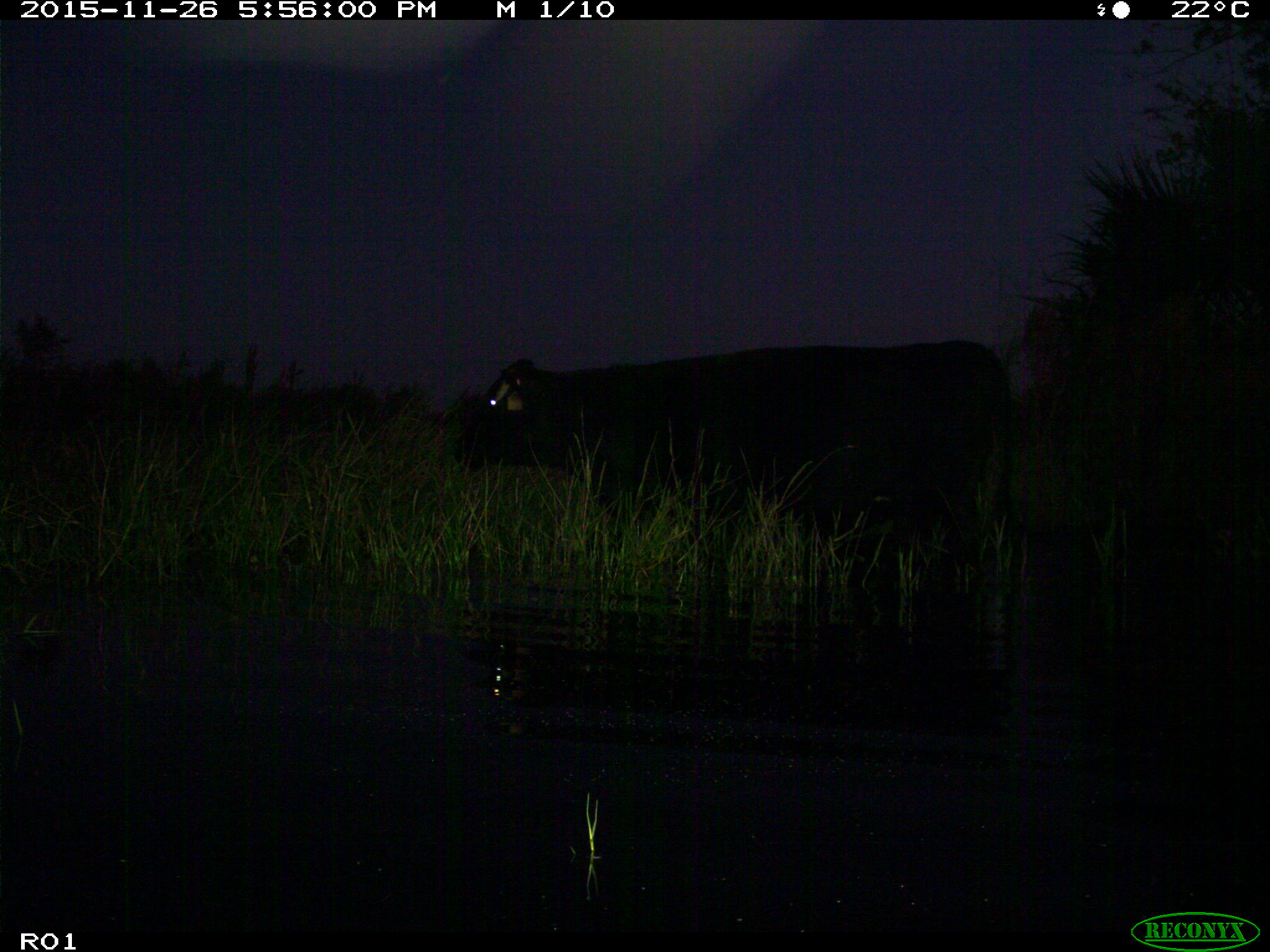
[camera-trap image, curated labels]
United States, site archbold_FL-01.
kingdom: Animalia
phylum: Chordata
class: Mammalia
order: Artiodactyla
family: Bovidae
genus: Bos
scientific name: Bos taurus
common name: domestic cow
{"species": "Bos taurus (domestic cow)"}